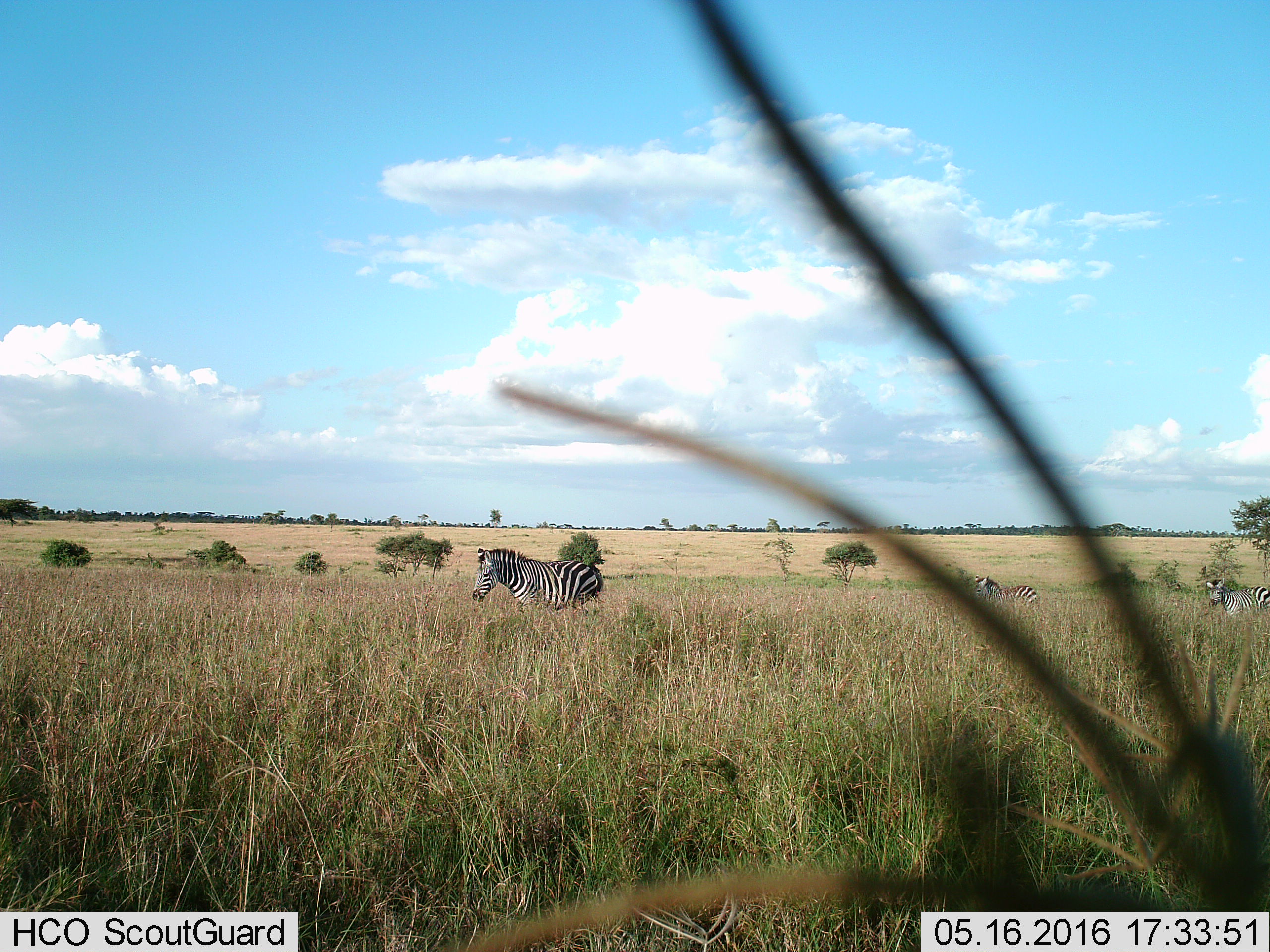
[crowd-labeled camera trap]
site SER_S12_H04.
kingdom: Animalia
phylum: Chordata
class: Mammalia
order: Perissodactyla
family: Equidae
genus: Equus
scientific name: Equus quagga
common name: plains zebra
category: zebraplains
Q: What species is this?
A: Zebraplains (plains zebra) (Equus quagga).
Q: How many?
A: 3.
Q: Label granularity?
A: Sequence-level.